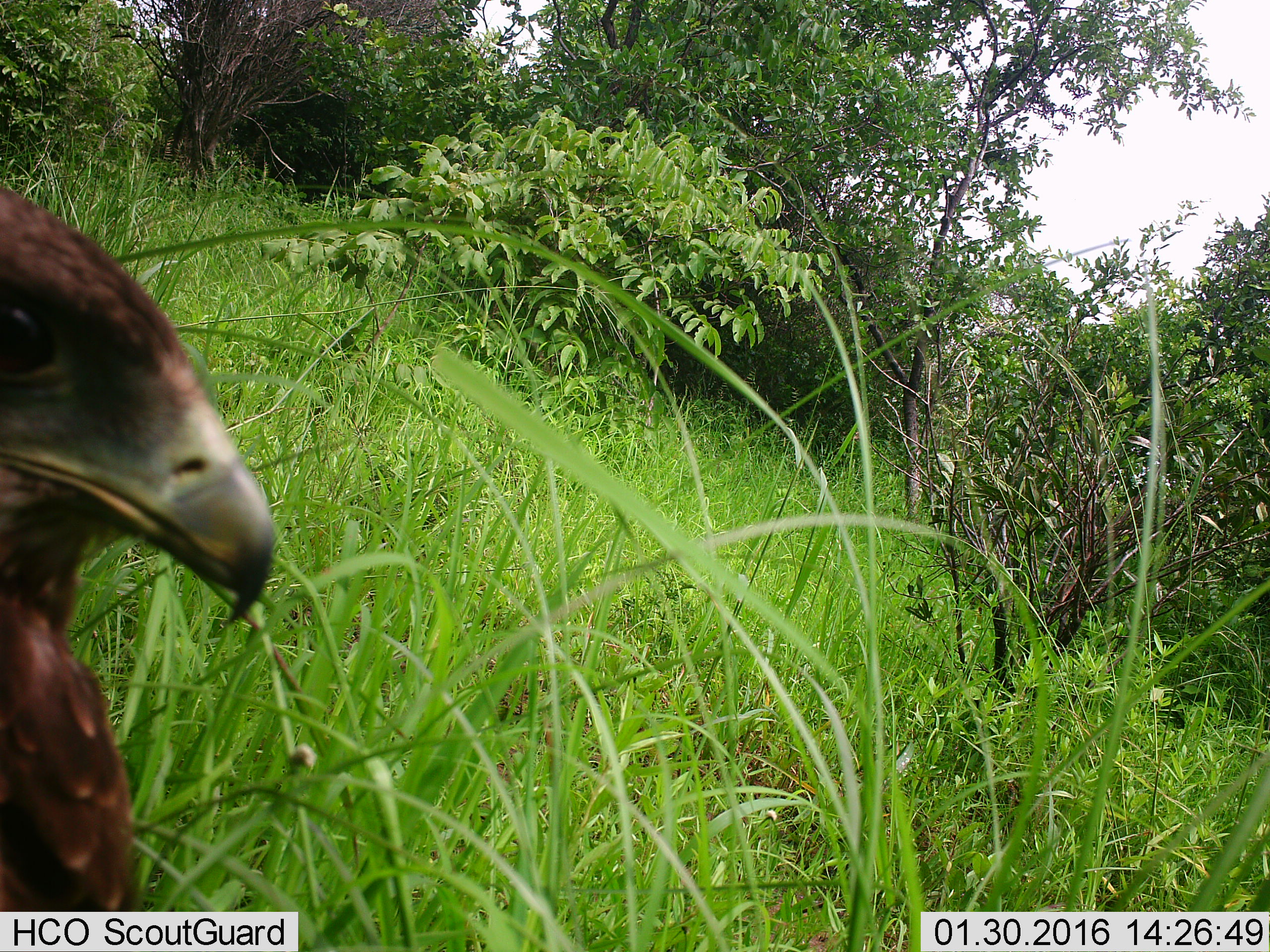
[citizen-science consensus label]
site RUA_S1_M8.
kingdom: Animalia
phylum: Chordata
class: Aves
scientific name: Aves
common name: bird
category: birdother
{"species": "birdother (bird) (Aves)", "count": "1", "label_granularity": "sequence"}